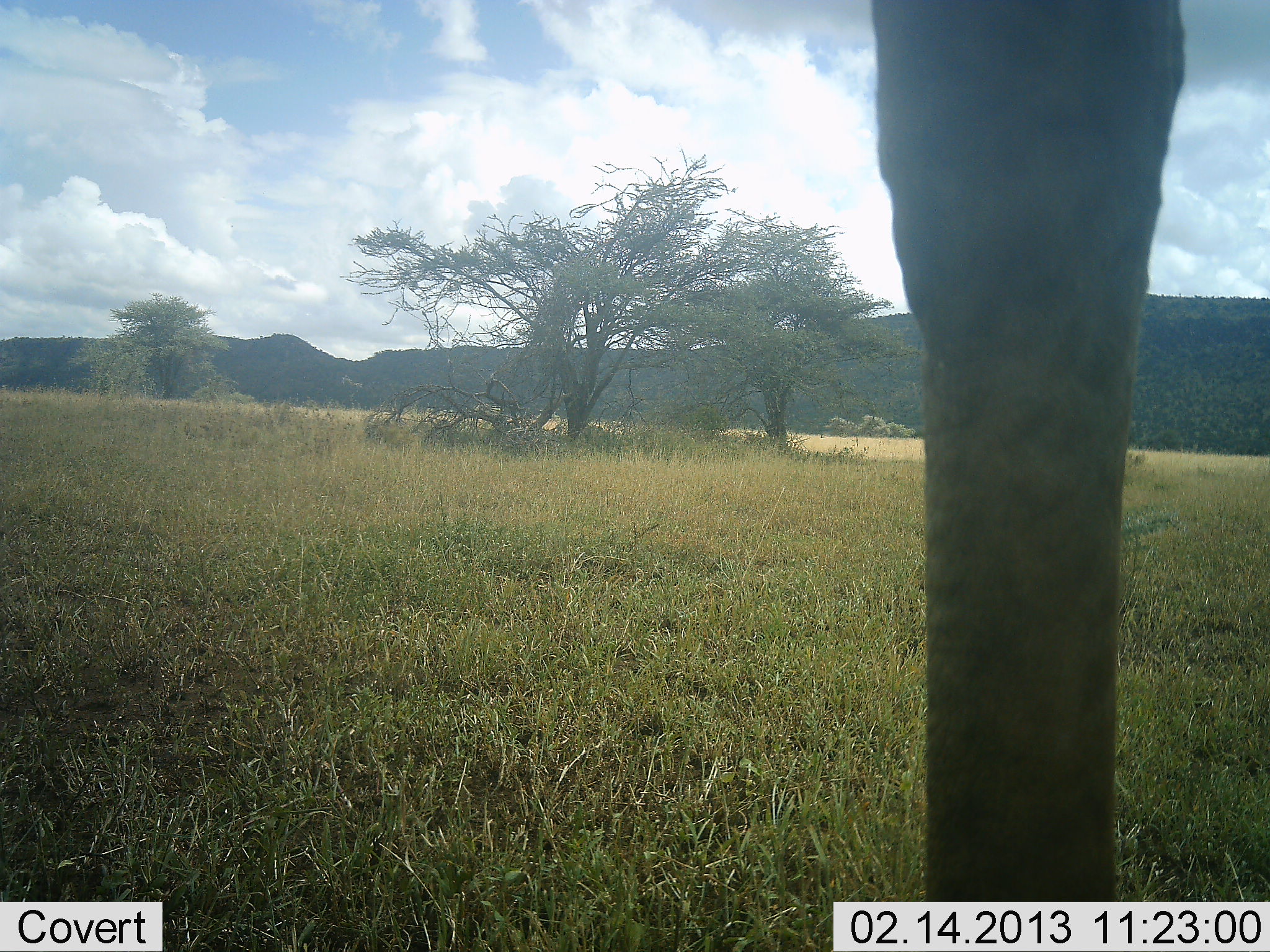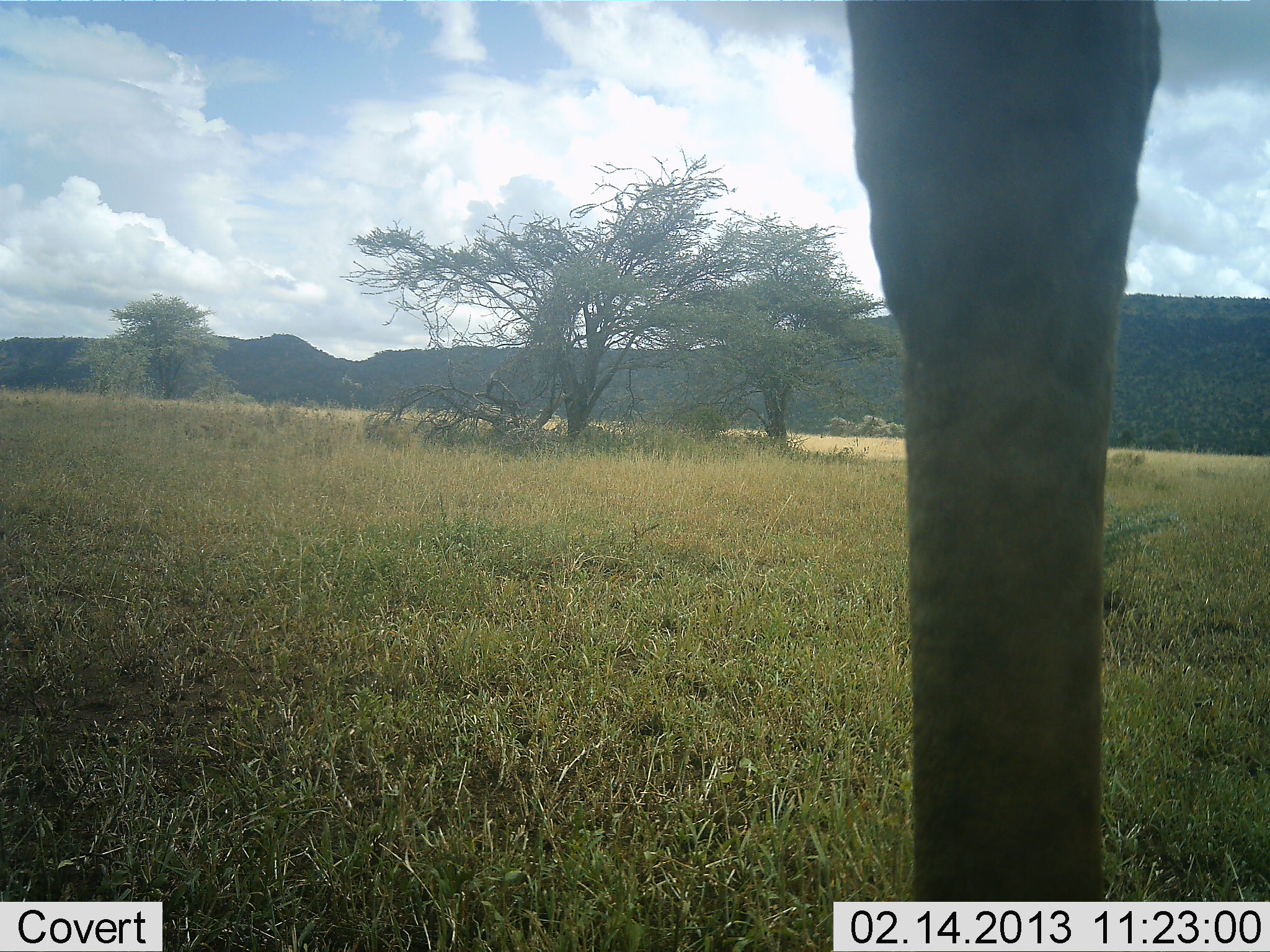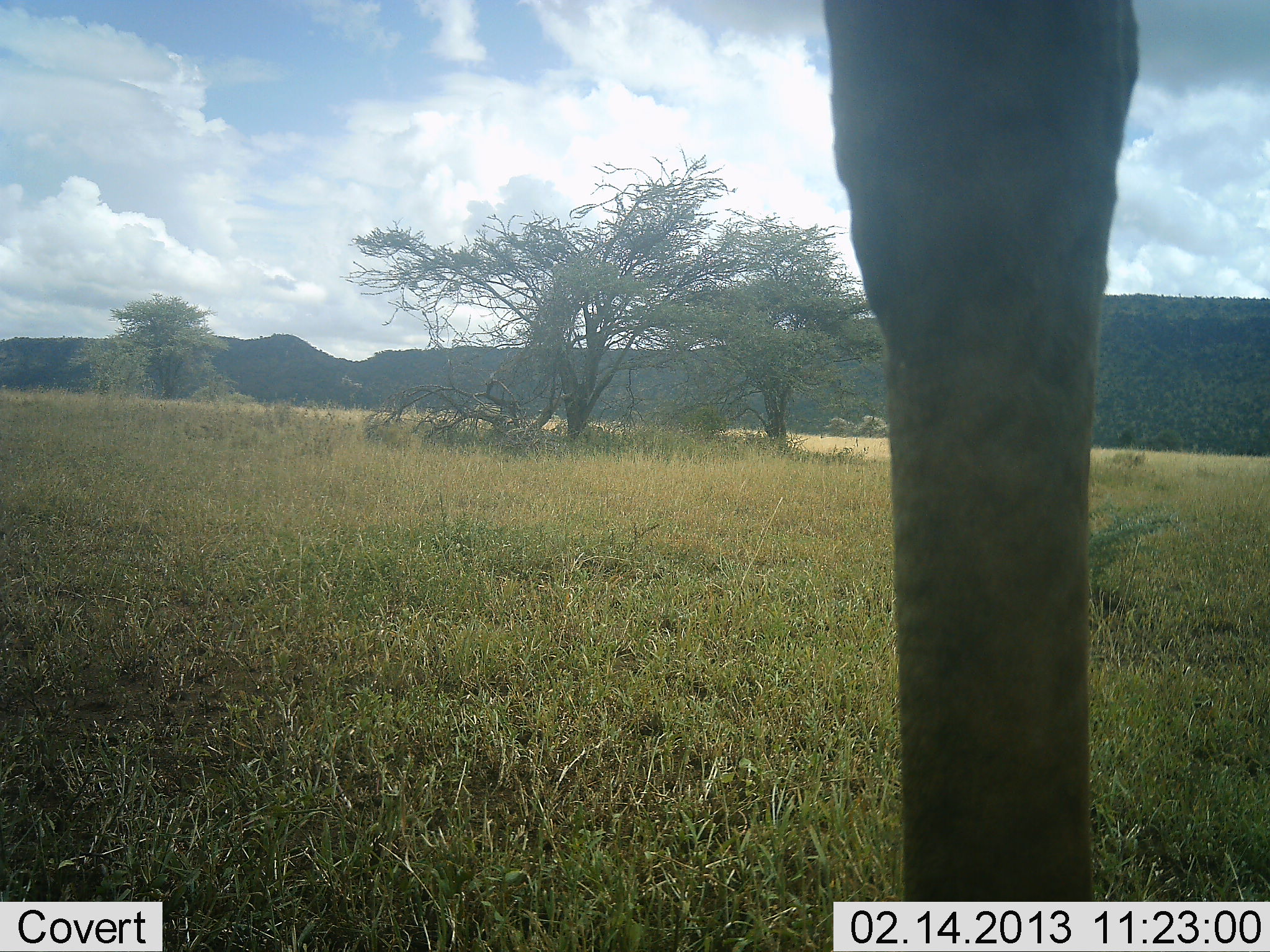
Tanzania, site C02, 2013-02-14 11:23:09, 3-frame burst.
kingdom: Animalia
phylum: Chordata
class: Mammalia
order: Artiodactyla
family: Giraffidae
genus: Giraffa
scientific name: Giraffa camelopardalis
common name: giraffe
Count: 1.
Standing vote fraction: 100%.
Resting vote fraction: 0%.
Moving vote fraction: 0%.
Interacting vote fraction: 0%.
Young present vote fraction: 0%.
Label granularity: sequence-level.